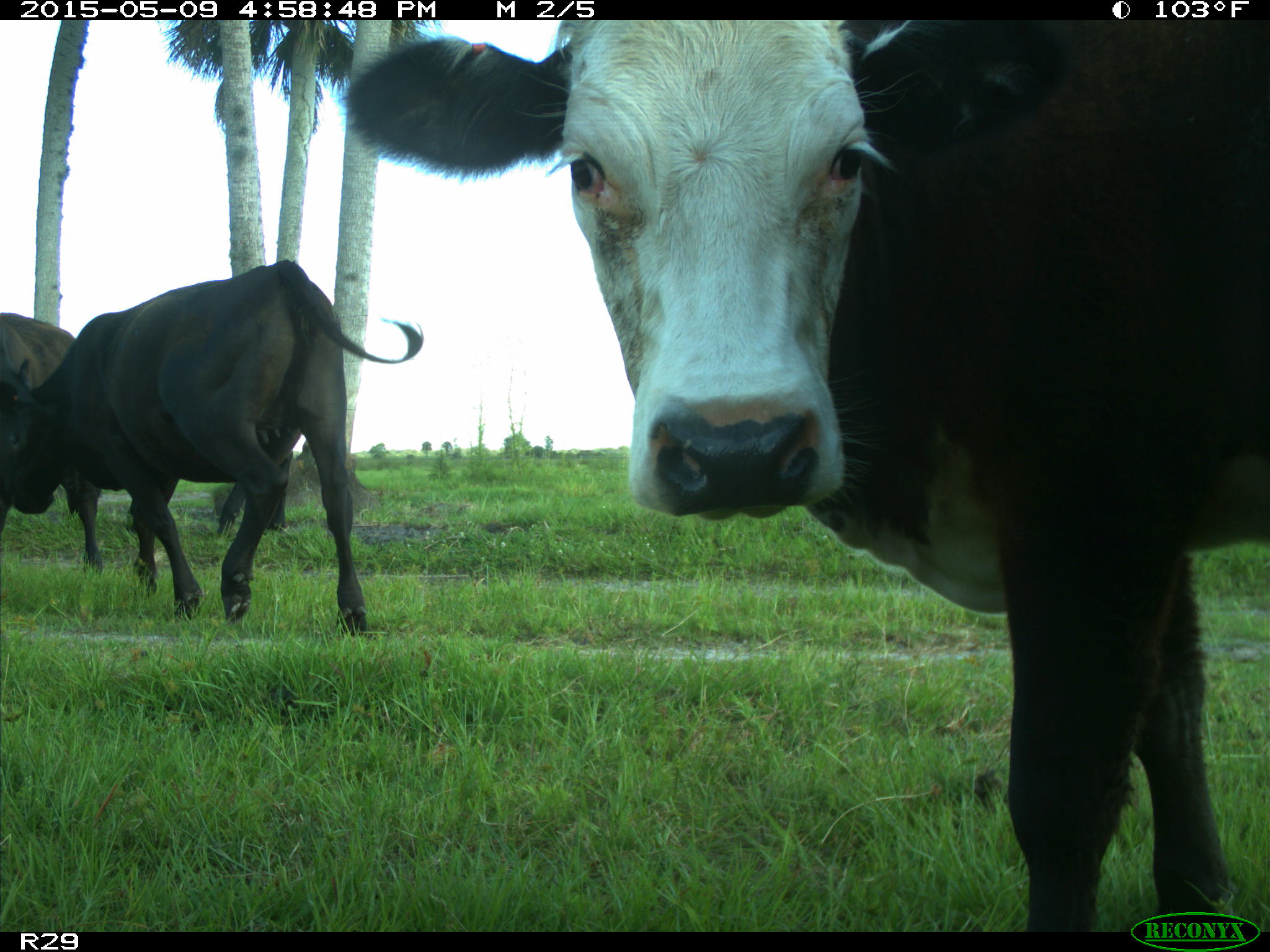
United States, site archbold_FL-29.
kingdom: Animalia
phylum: Chordata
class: Mammalia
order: Artiodactyla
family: Bovidae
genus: Bos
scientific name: Bos taurus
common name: domestic cow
Bos taurus (domestic cow).